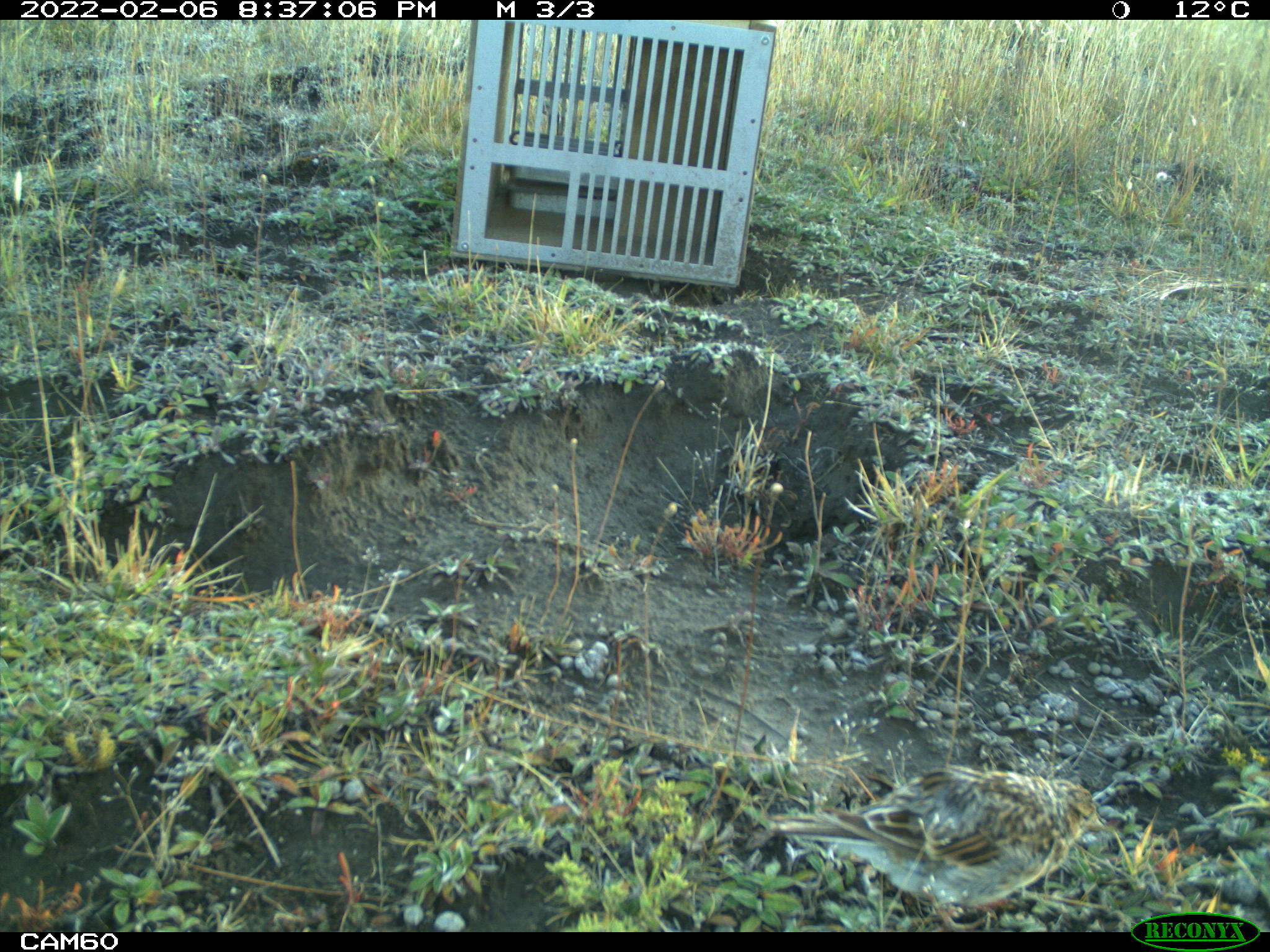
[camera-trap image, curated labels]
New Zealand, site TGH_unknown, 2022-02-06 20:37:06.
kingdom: Animalia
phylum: Chordata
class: Aves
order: Passeriformes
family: Motacillidae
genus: Anthus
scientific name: Anthus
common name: pipit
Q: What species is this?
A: Pipit (Anthus).